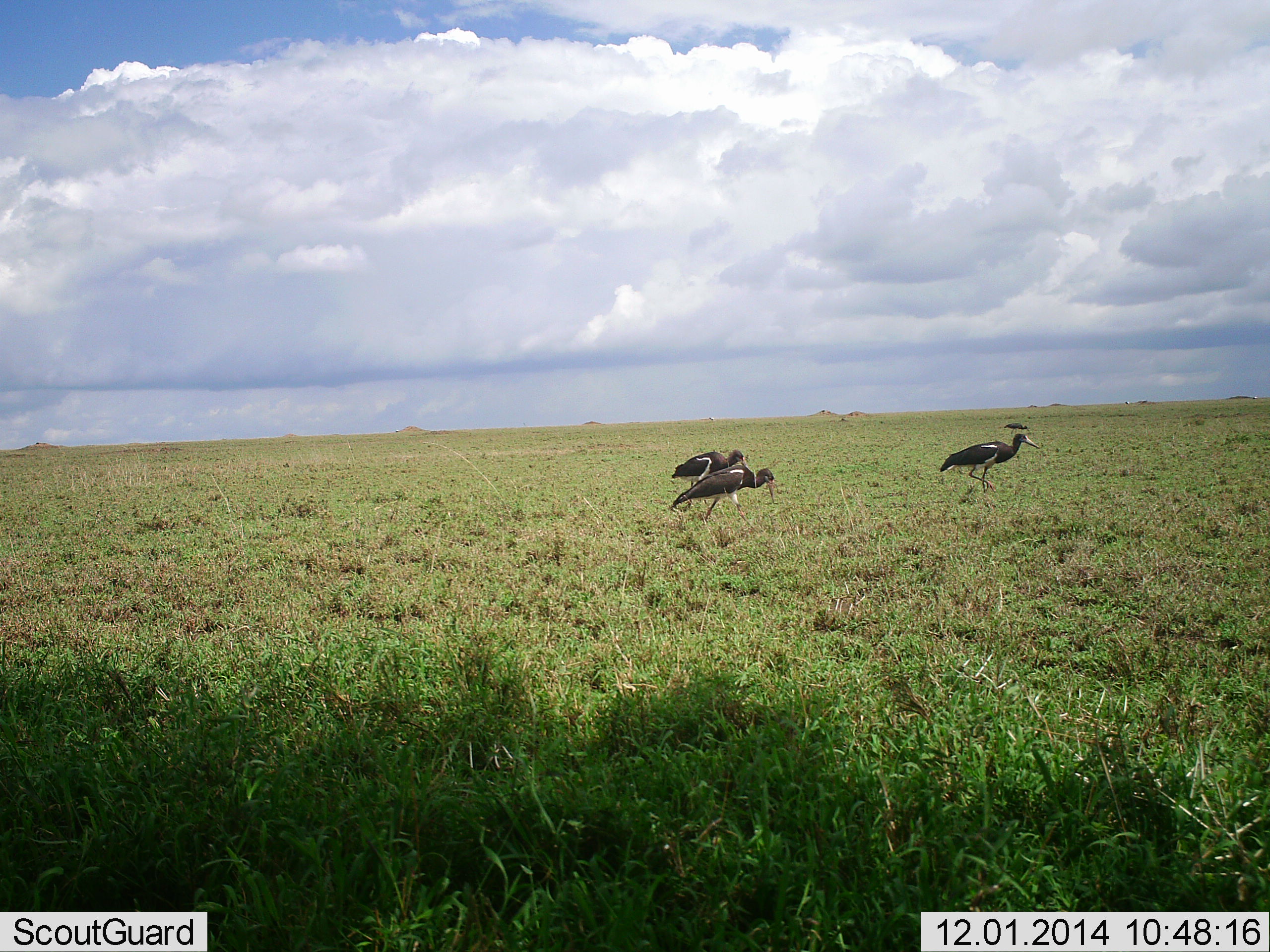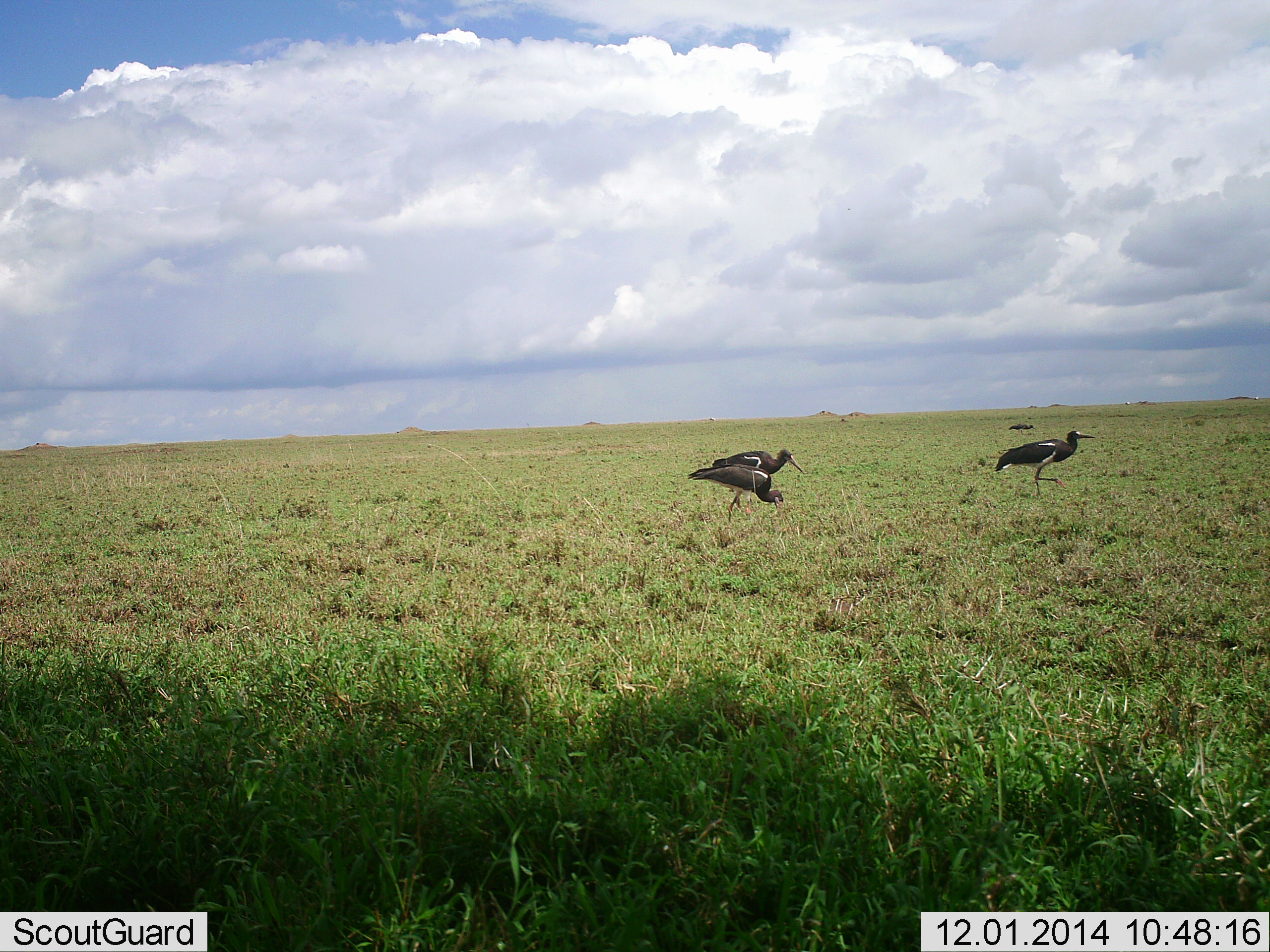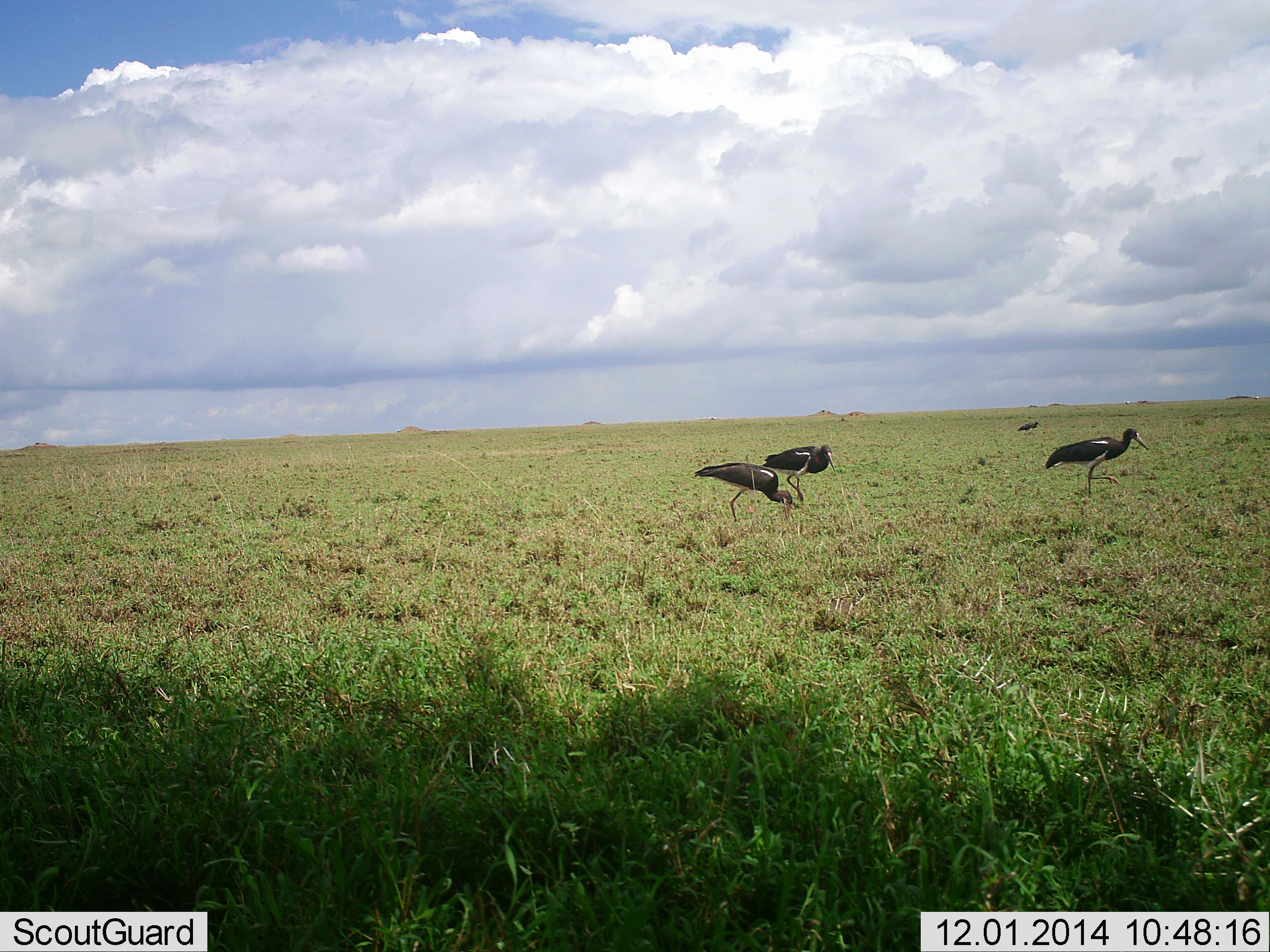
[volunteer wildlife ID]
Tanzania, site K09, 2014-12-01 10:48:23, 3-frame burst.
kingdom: Animalia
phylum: Chordata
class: Aves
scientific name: Aves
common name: bird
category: otherbird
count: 3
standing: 0%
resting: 0%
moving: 80%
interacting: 0%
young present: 0%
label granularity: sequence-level